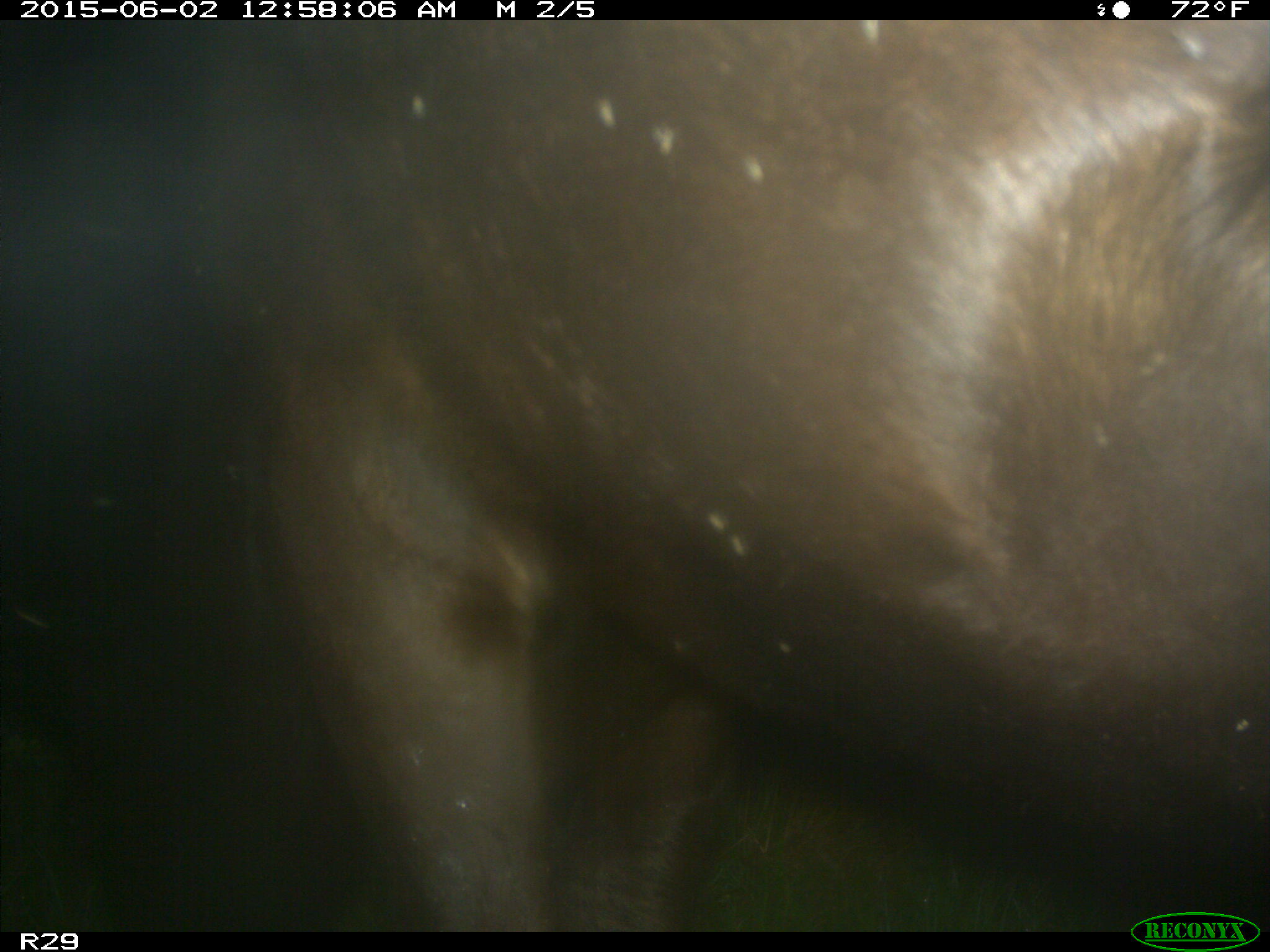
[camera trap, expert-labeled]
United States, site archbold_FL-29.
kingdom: Animalia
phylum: Chordata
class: Mammalia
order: Artiodactyla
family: Bovidae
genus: Bos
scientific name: Bos taurus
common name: domestic cow